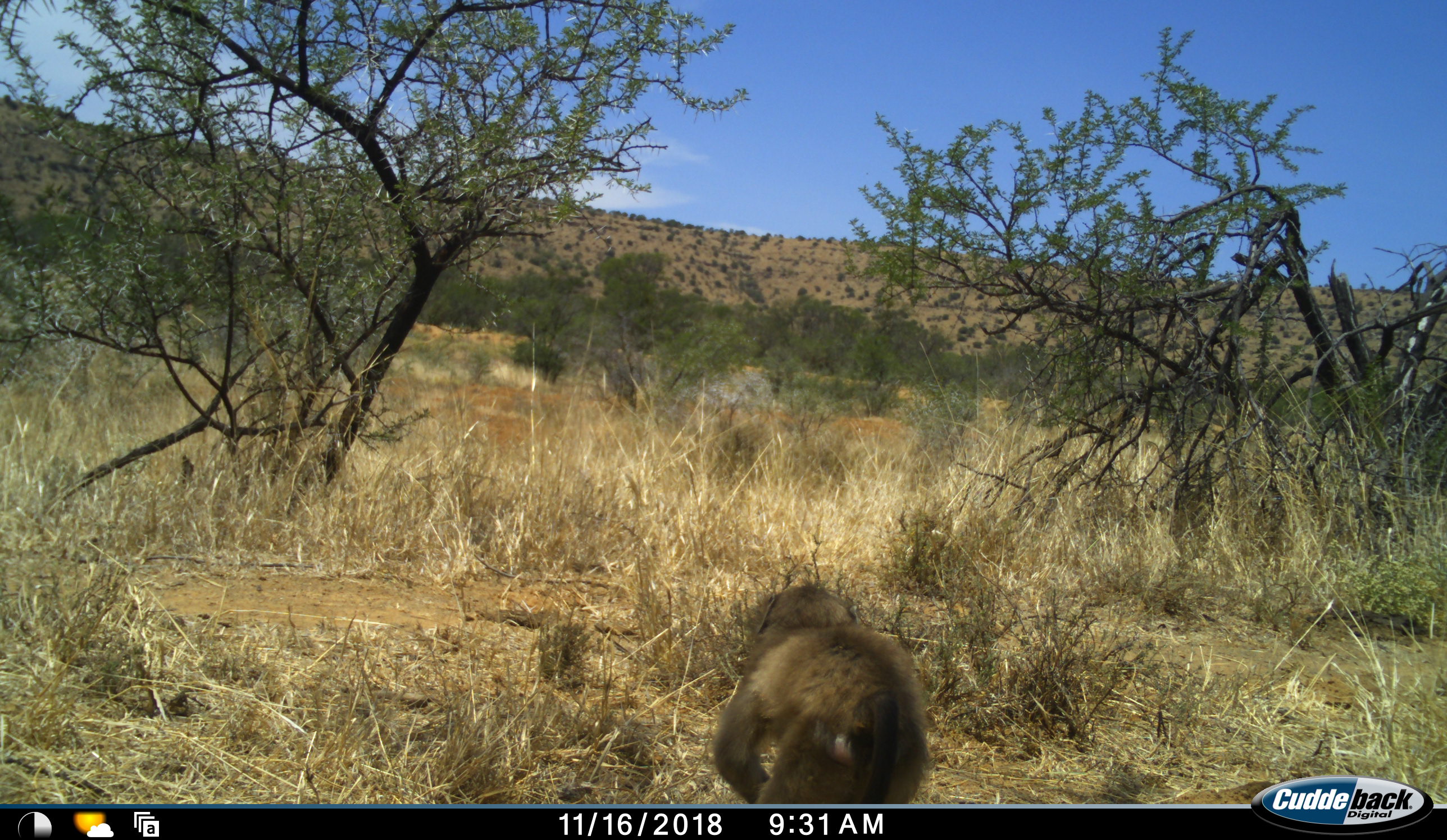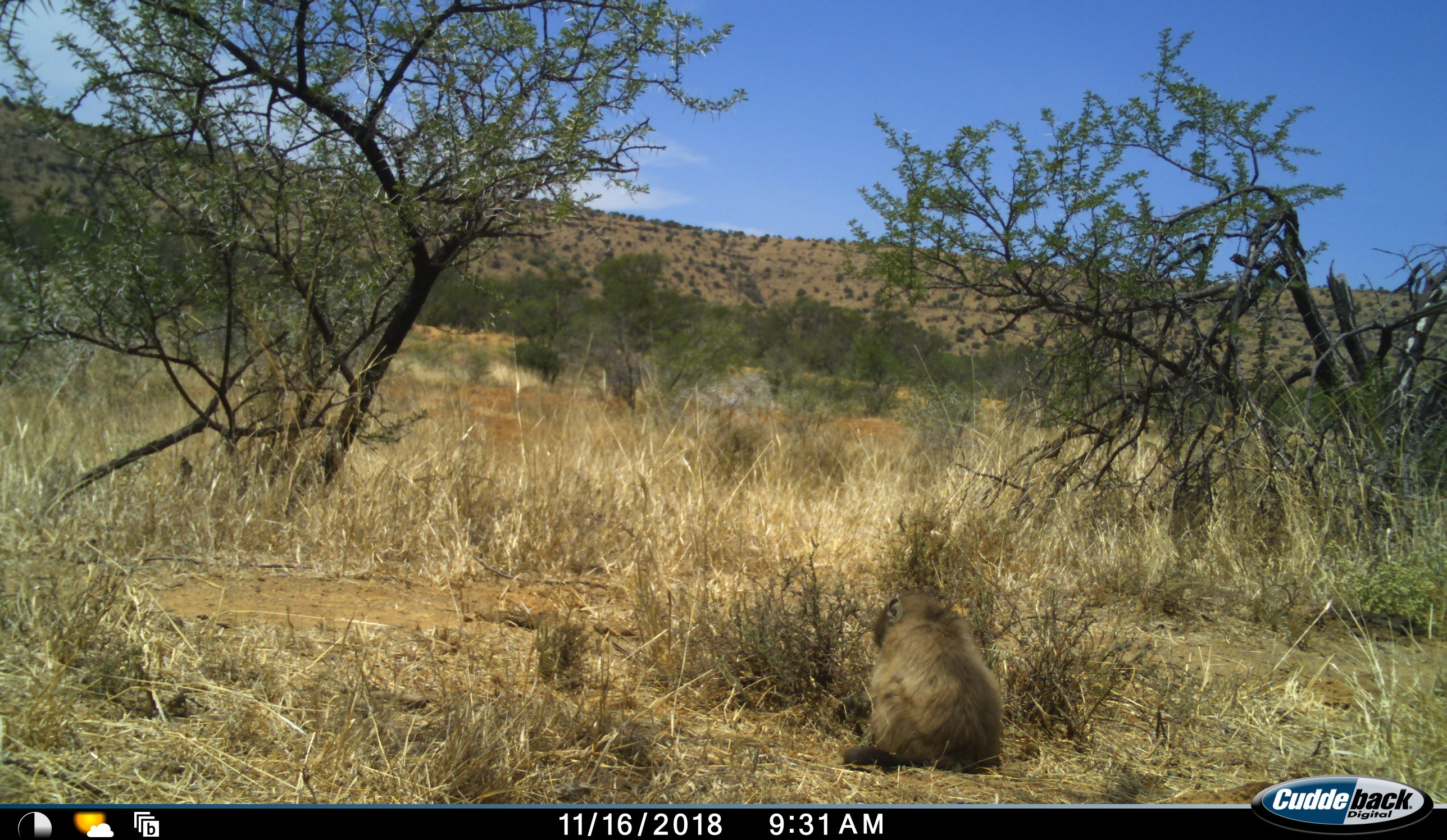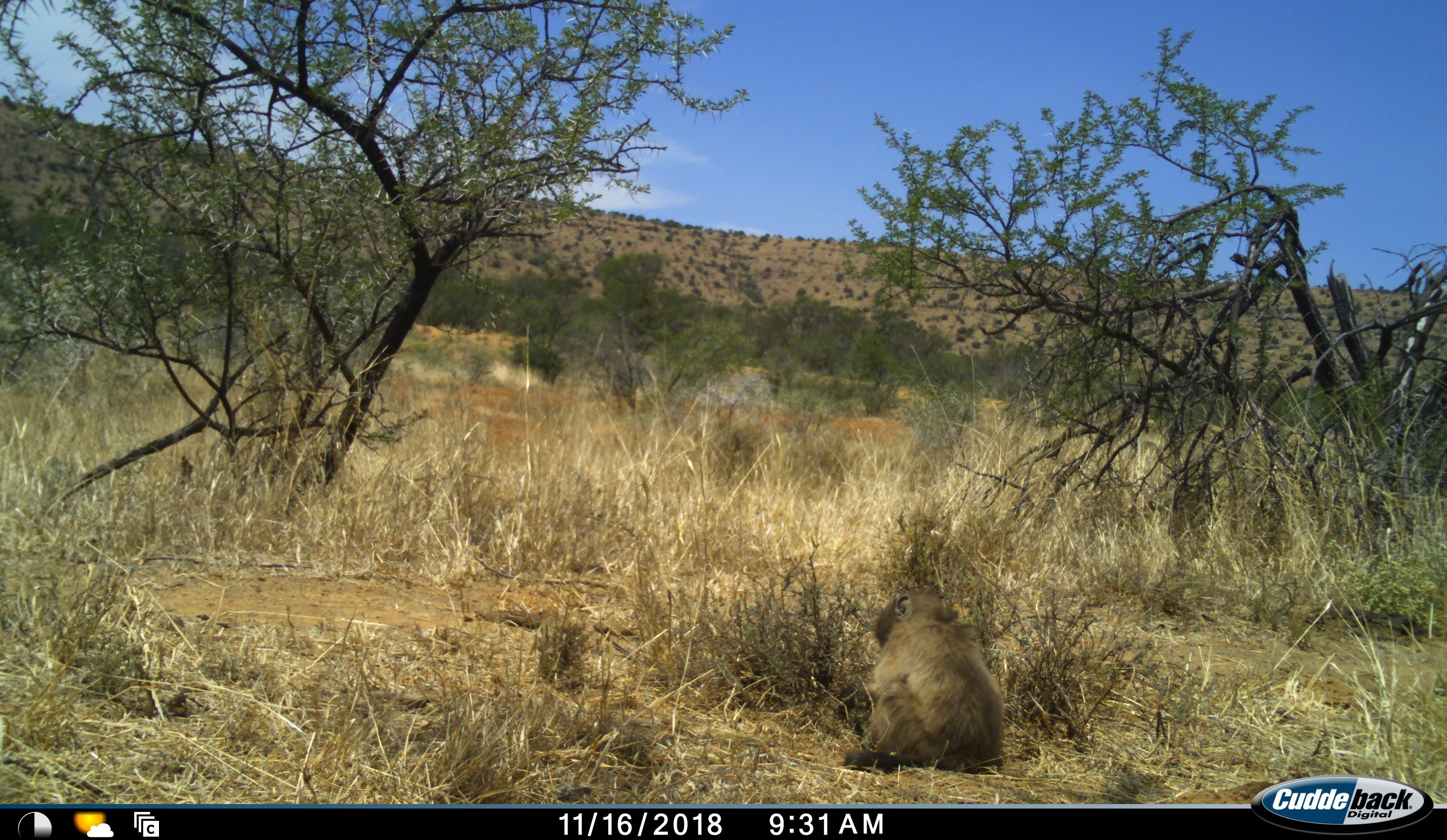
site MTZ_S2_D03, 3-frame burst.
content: unidentified animal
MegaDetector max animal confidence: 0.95